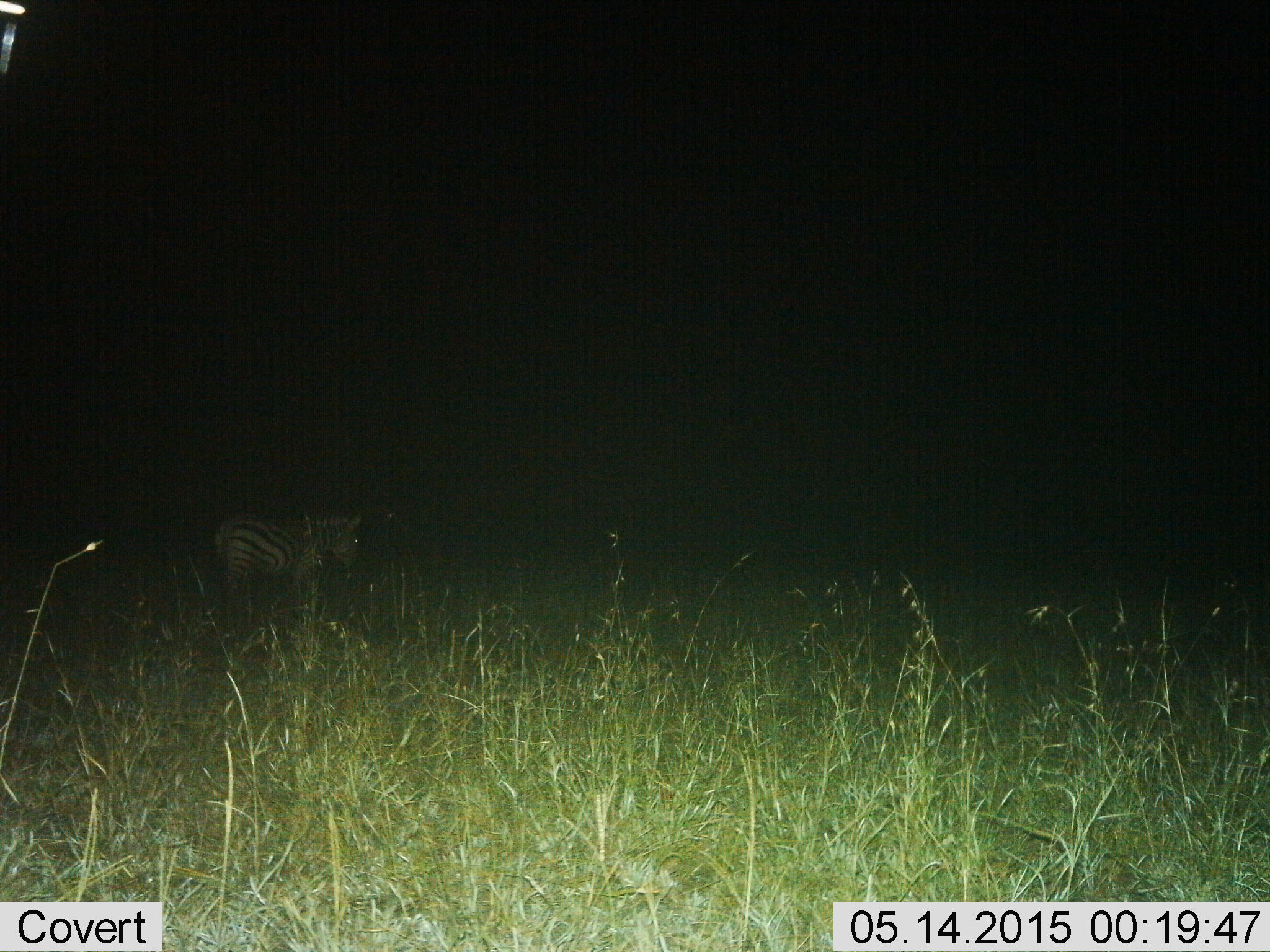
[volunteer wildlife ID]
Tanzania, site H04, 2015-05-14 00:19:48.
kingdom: Animalia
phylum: Chordata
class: Mammalia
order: Perissodactyla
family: Equidae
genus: Equus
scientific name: Equus quagga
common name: plains zebra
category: zebra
Zebra (plains zebra) (Equus quagga), count 1. Behavior (volunteer vote fractions): standing 50%, resting 0%, moving 40%, interacting 0%. Young present (vote fraction): 0%. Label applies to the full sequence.